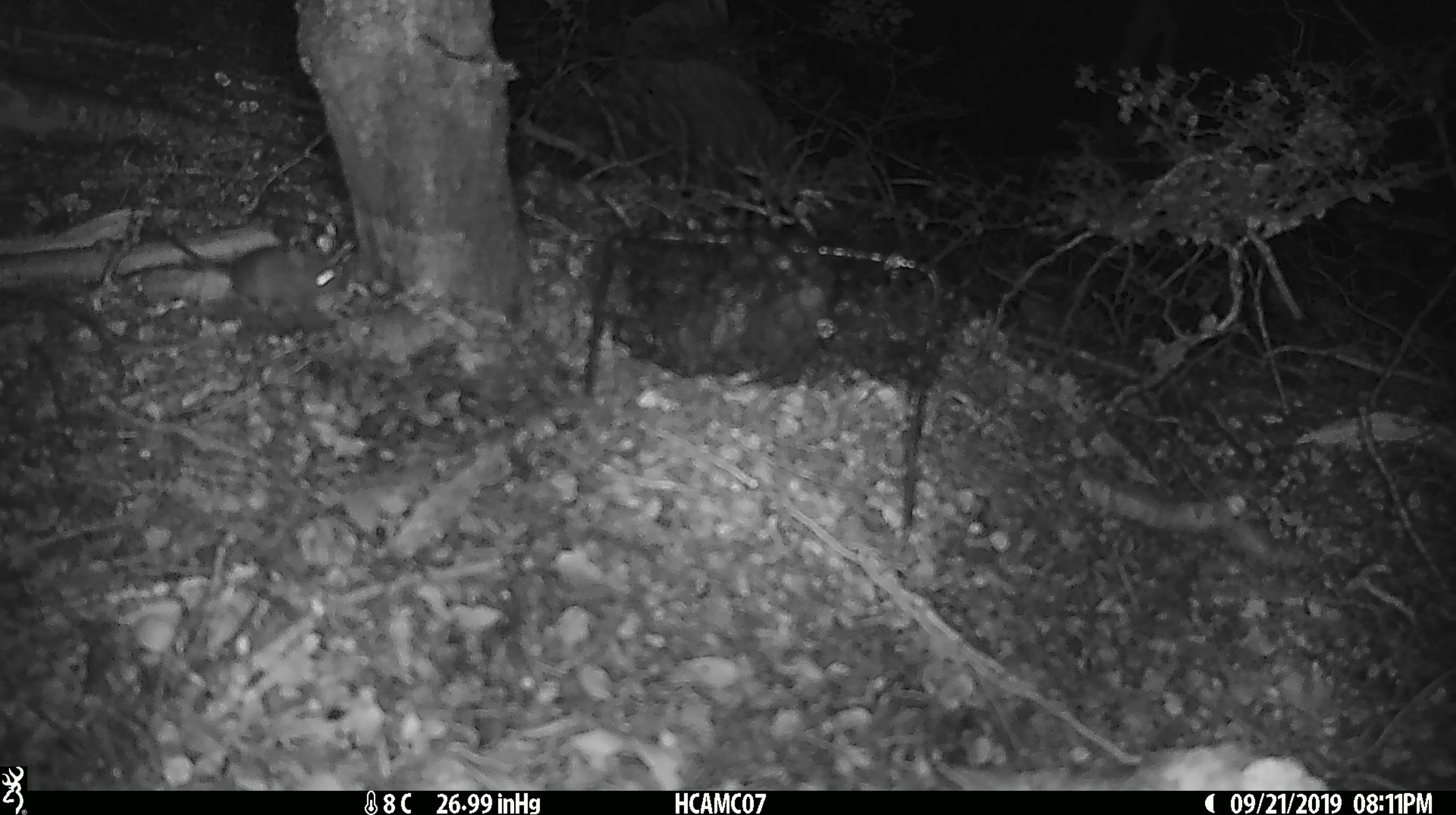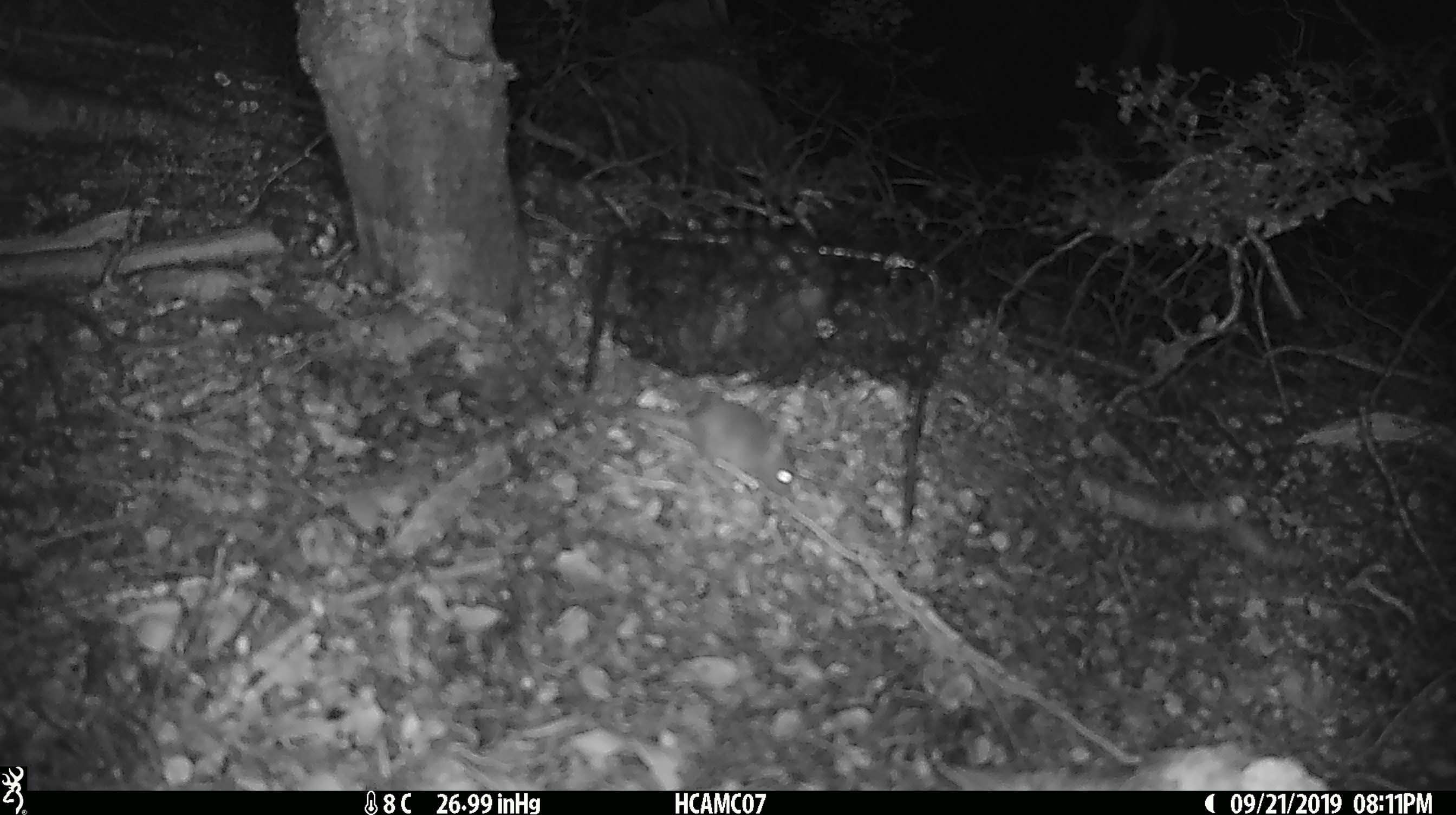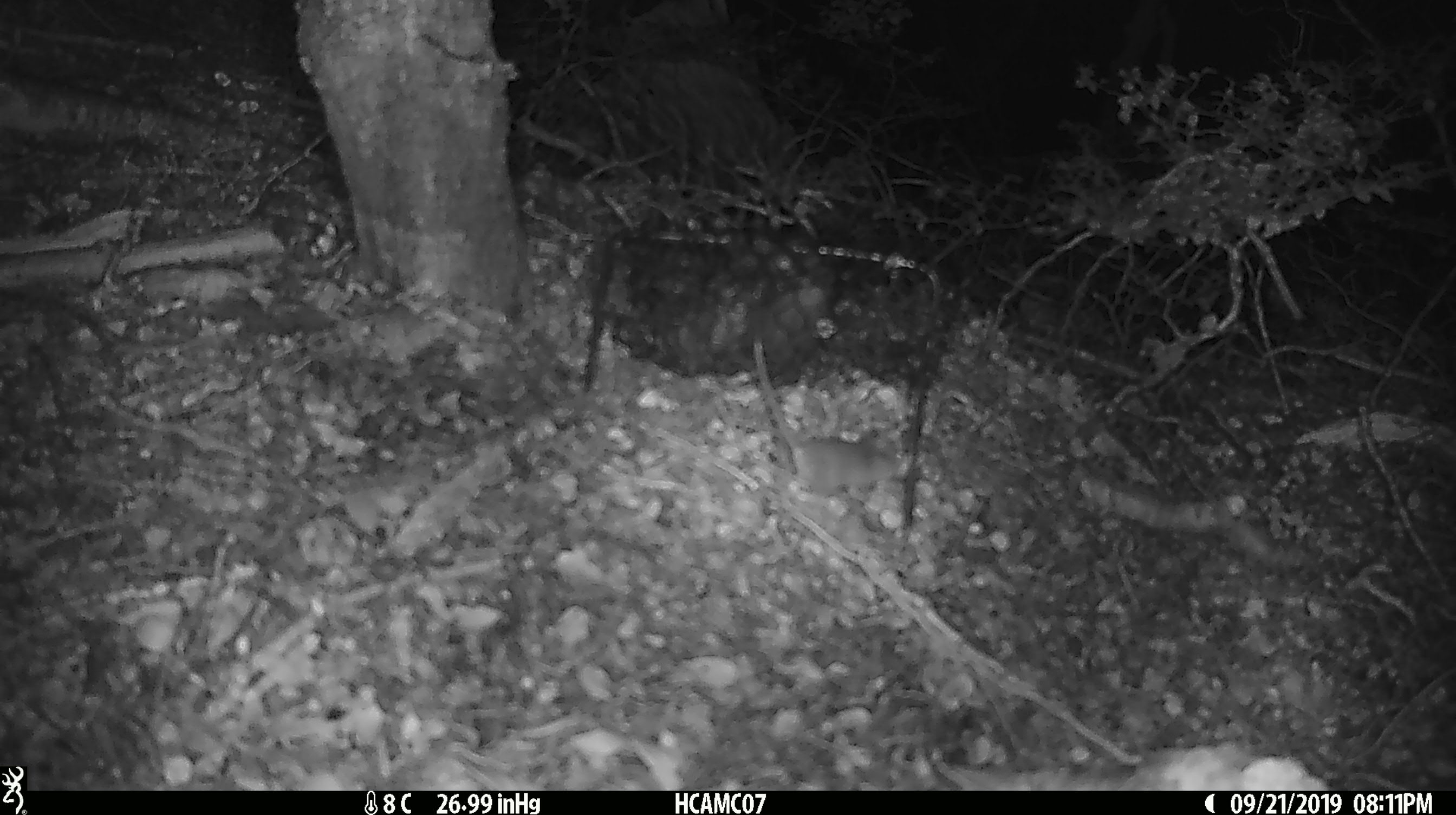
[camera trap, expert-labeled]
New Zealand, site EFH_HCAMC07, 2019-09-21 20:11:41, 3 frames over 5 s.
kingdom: Animalia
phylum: Chordata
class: Mammalia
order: Rodentia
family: Muridae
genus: Mus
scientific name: Mus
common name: mouse